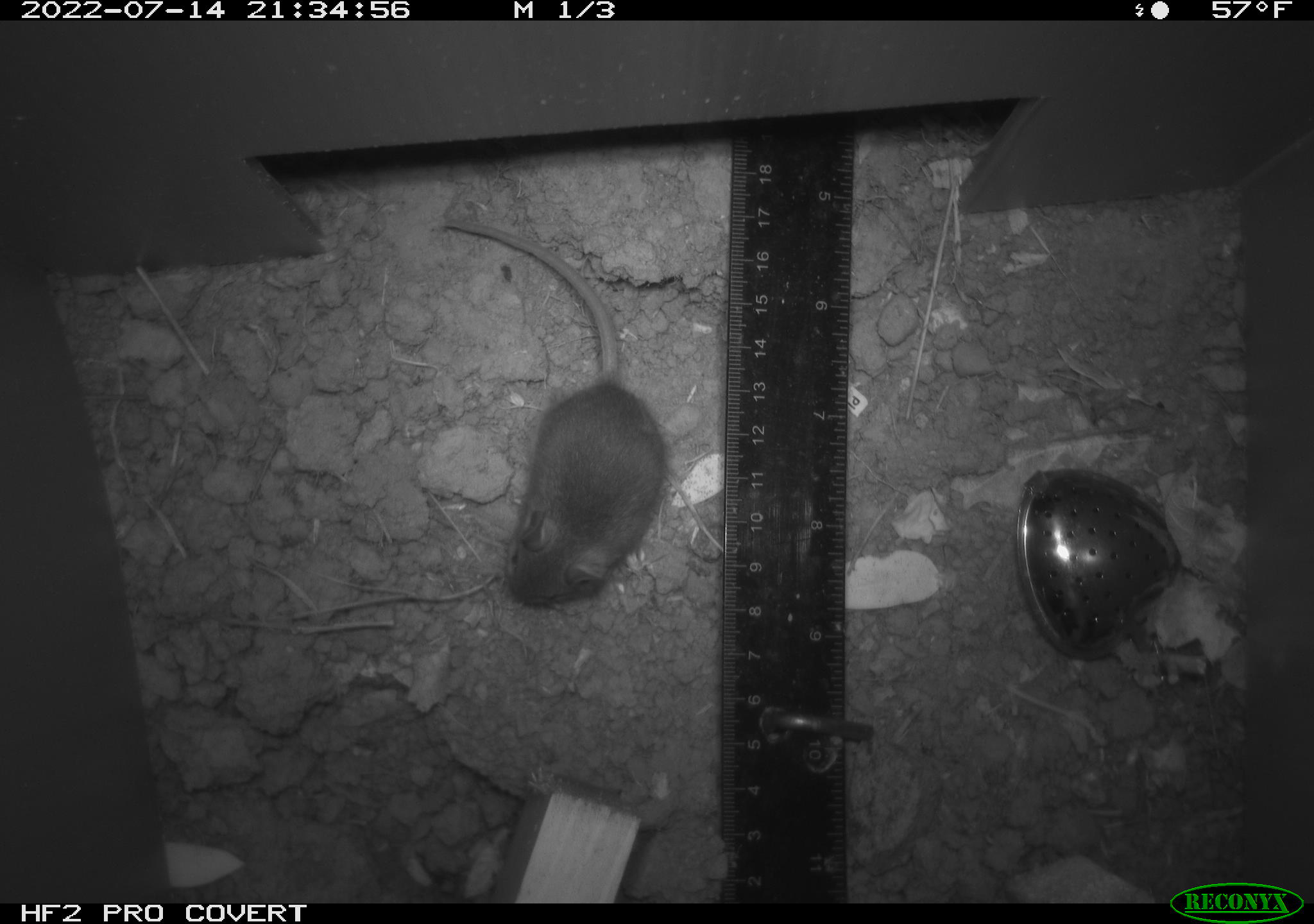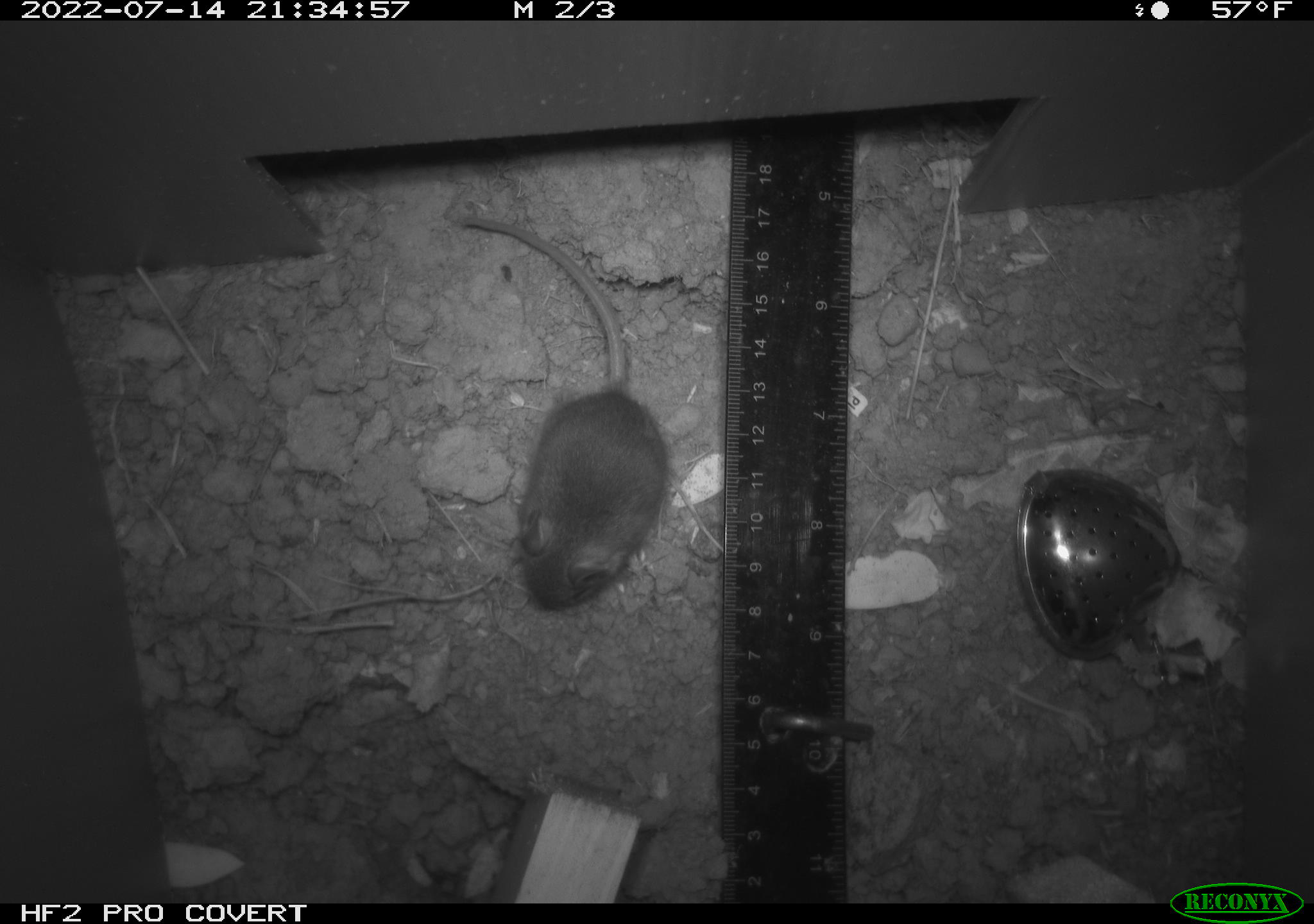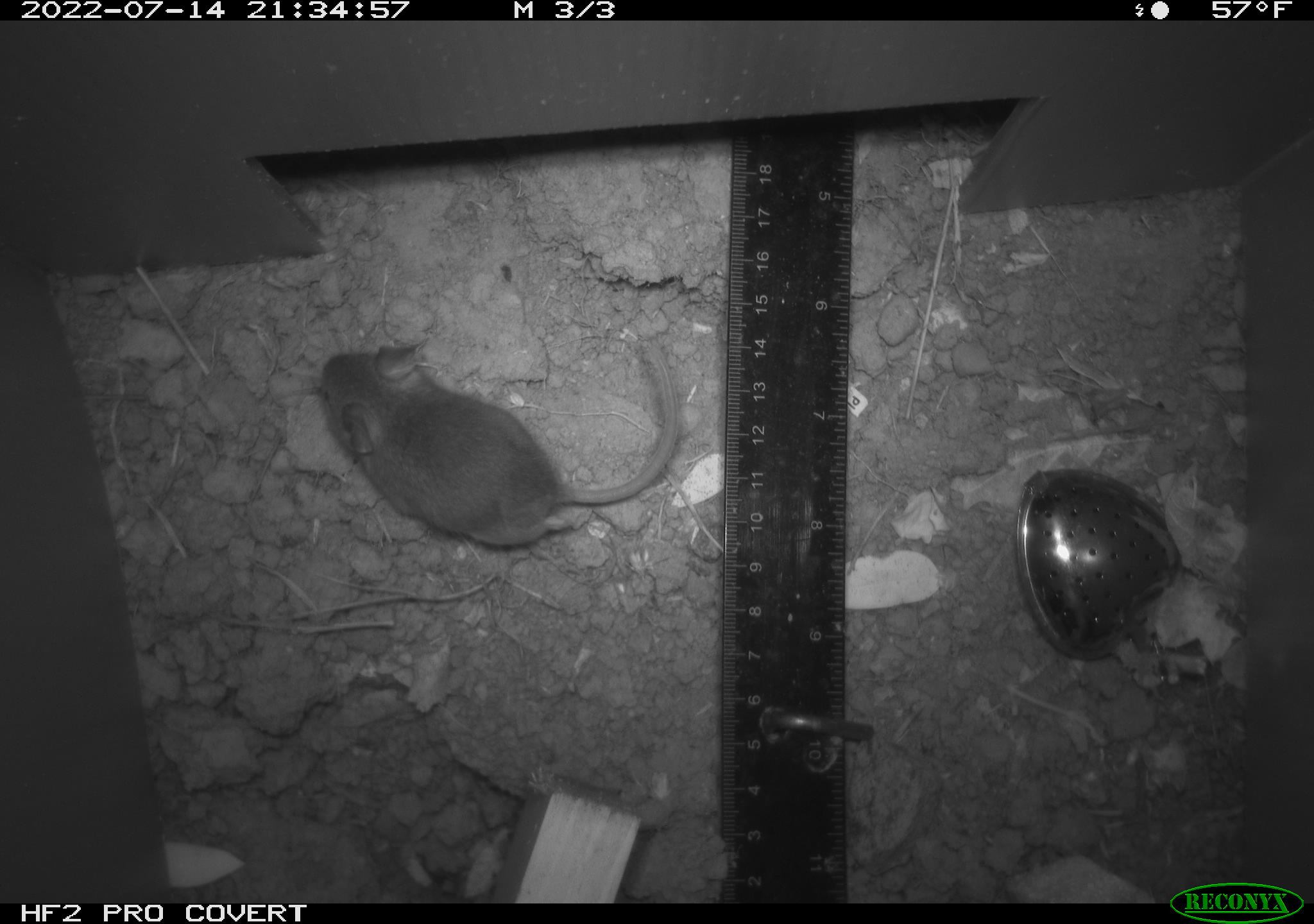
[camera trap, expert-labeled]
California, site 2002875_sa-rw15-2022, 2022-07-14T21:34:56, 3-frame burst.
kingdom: Animalia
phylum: Chordata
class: Mammalia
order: Rodentia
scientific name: Rodentia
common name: mouse species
Mouse species (Rodentia).